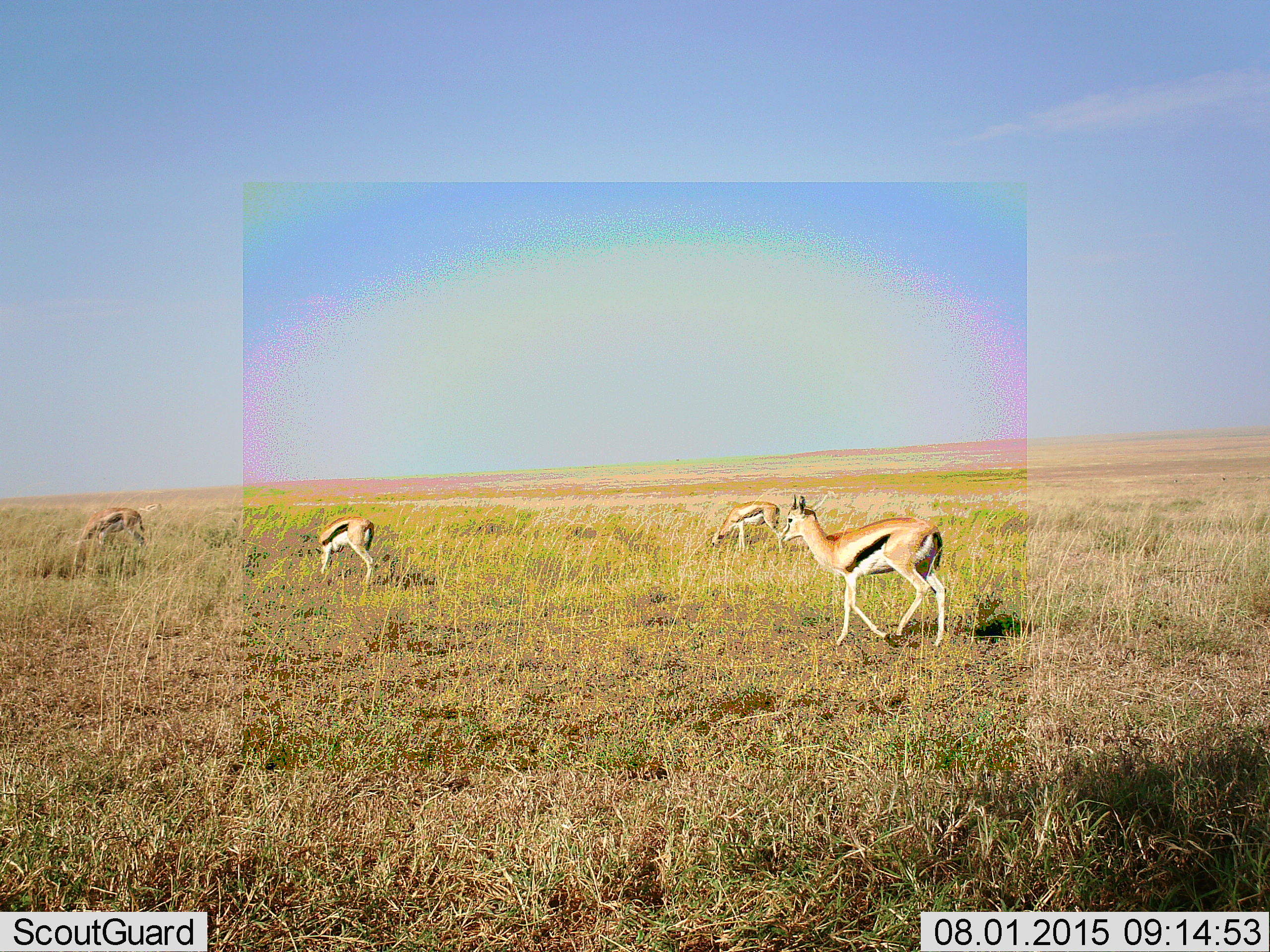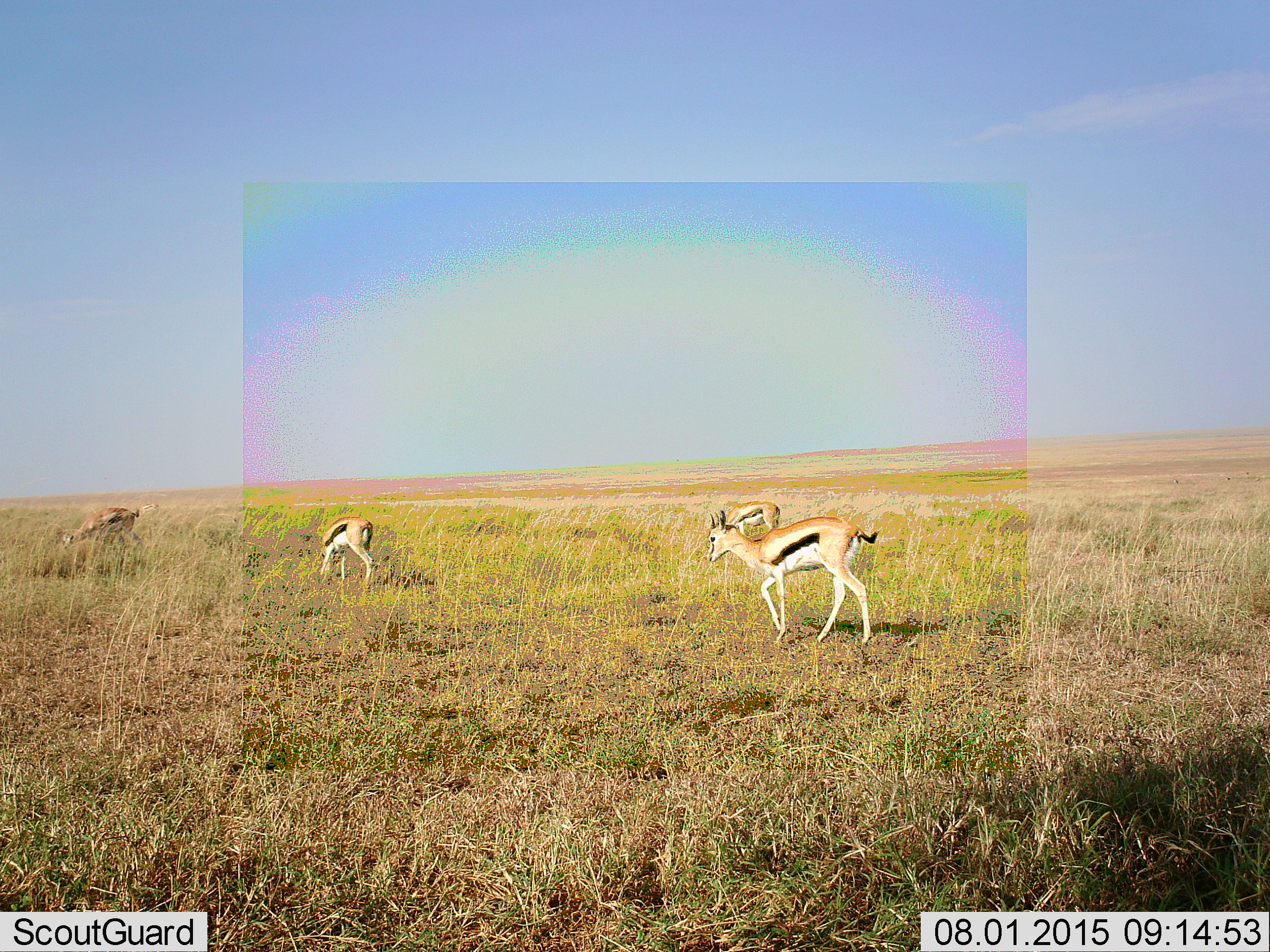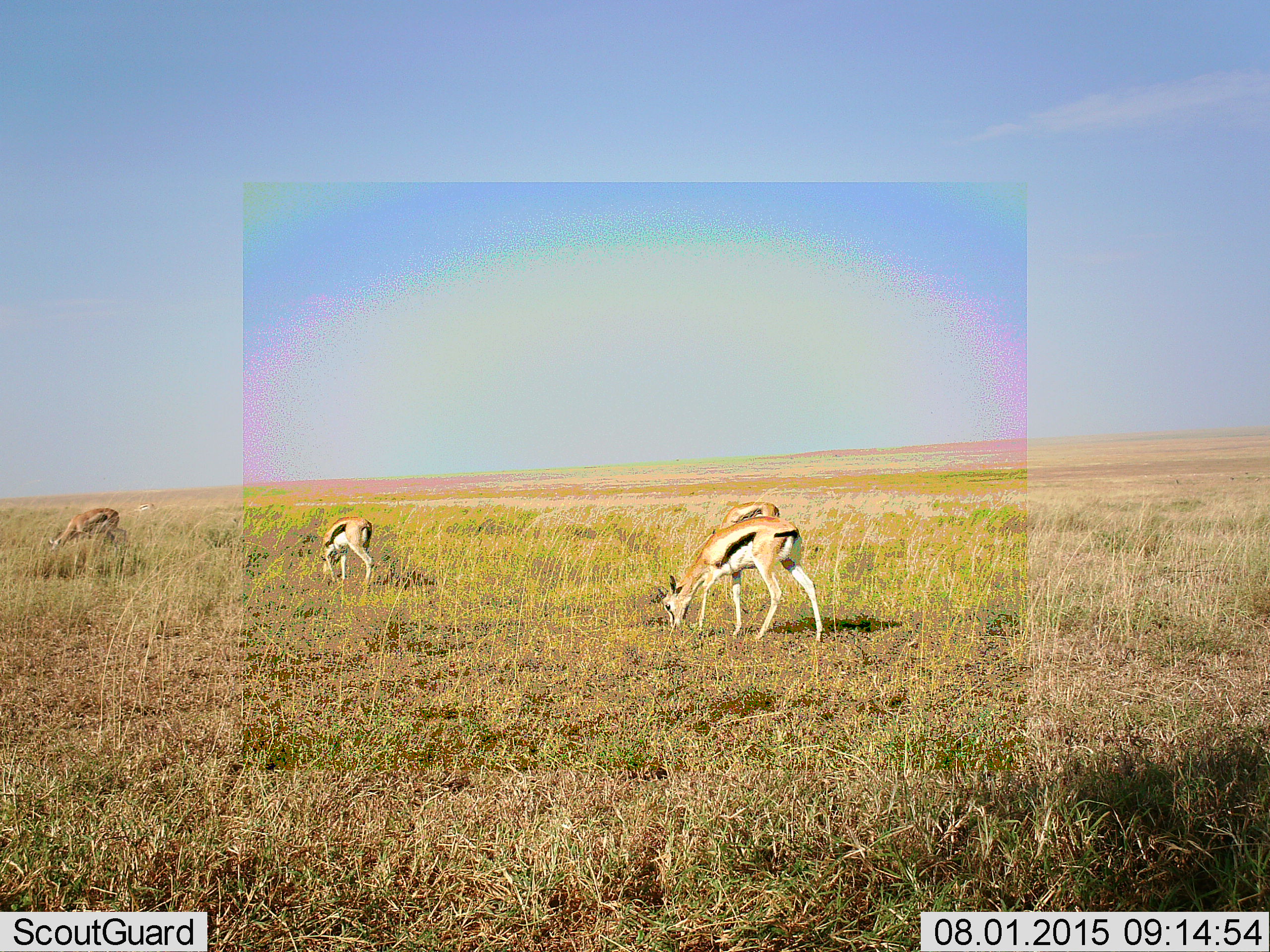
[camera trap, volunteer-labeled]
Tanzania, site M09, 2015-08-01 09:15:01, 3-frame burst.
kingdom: Animalia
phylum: Chordata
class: Mammalia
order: Artiodactyla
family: Bovidae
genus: Eudorcas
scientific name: Eudorcas thomsonii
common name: thomson's gazelle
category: gazellethomsons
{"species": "gazellethomsons (thomson's gazelle) (Eudorcas thomsonii)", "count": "4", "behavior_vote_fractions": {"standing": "0%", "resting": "0%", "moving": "40%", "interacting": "10%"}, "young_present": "10%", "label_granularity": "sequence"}